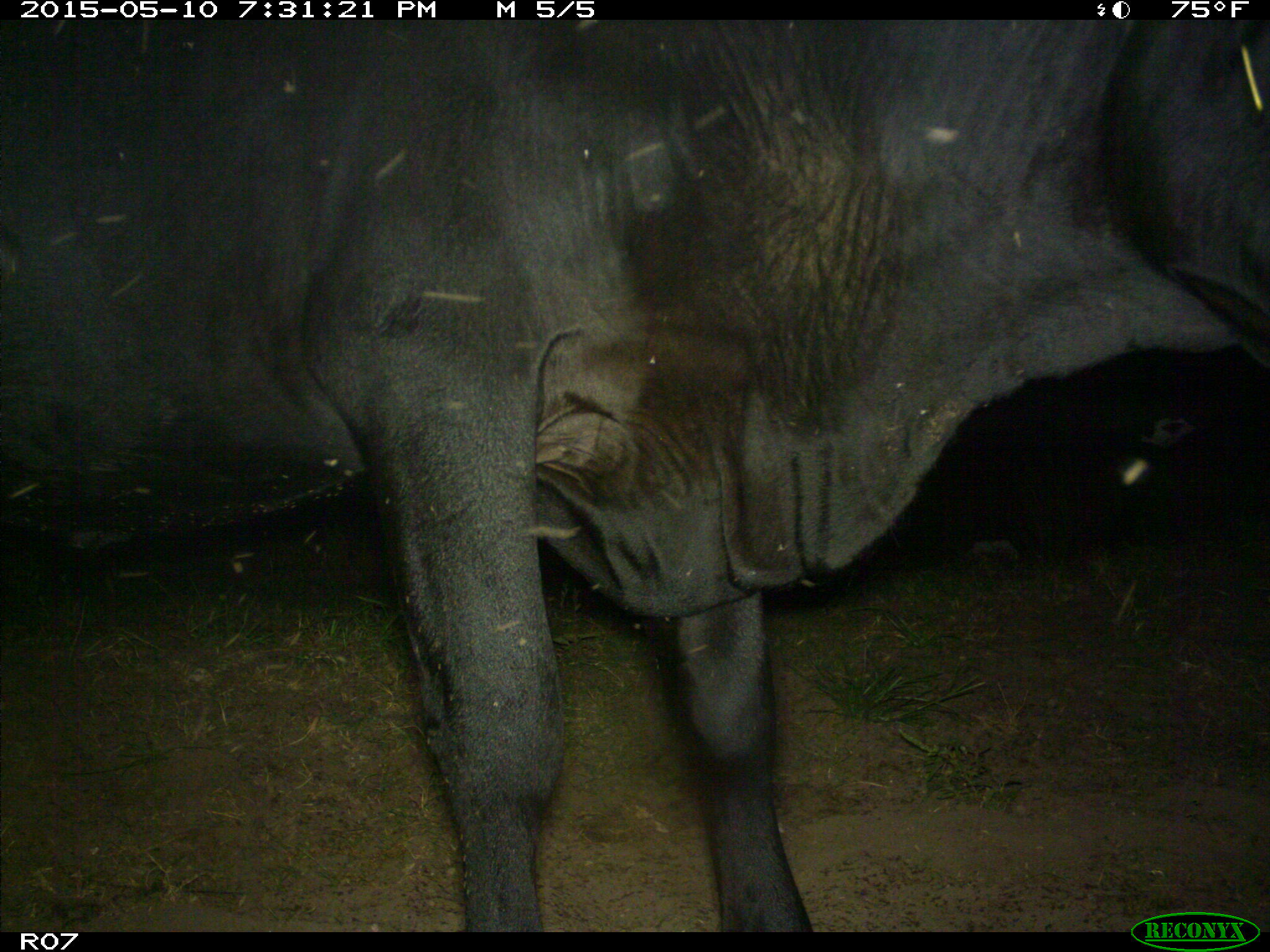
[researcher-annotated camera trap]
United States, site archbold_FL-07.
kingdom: Animalia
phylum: Chordata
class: Mammalia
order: Artiodactyla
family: Bovidae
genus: Bos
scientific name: Bos taurus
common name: domestic cow